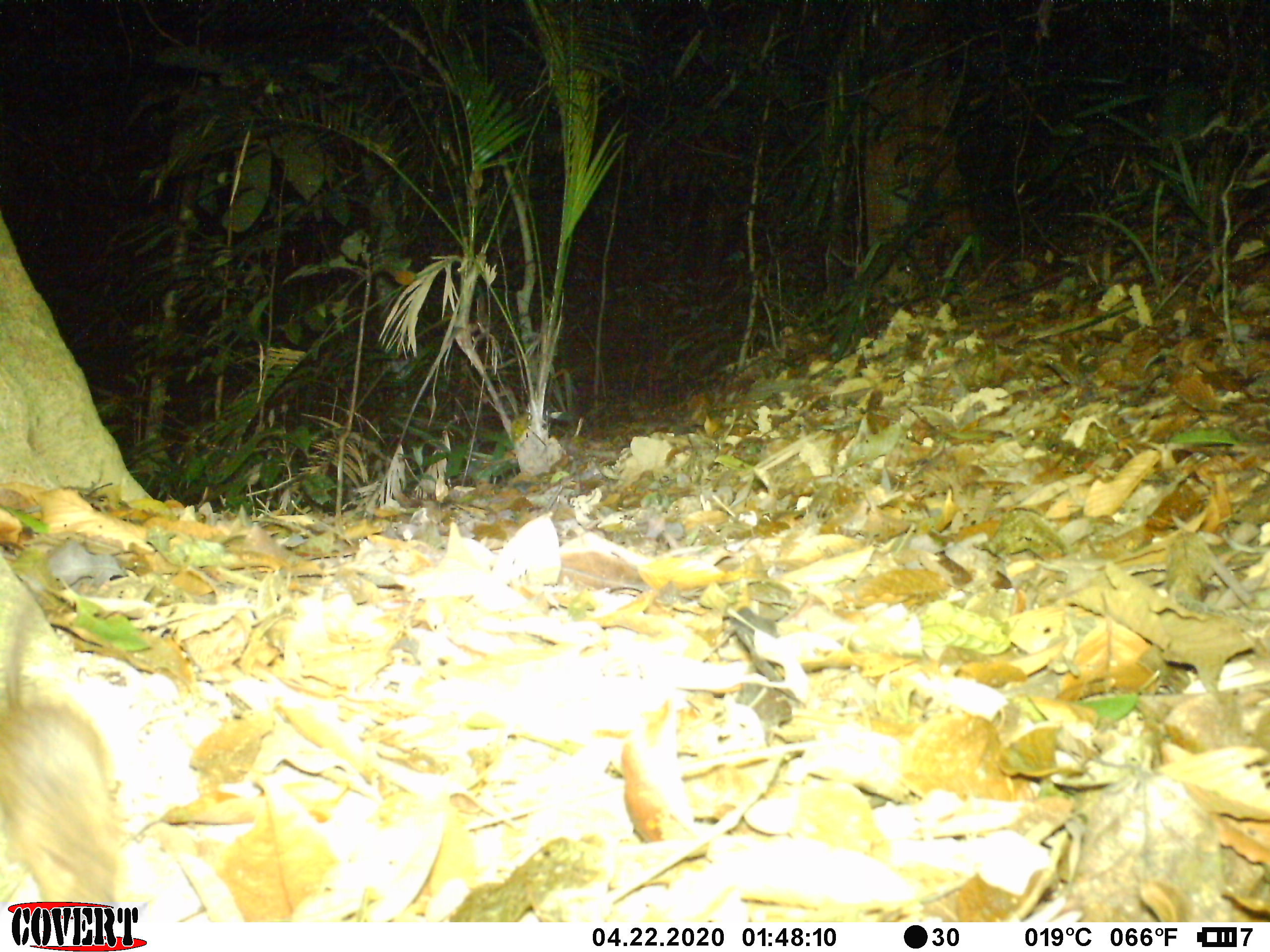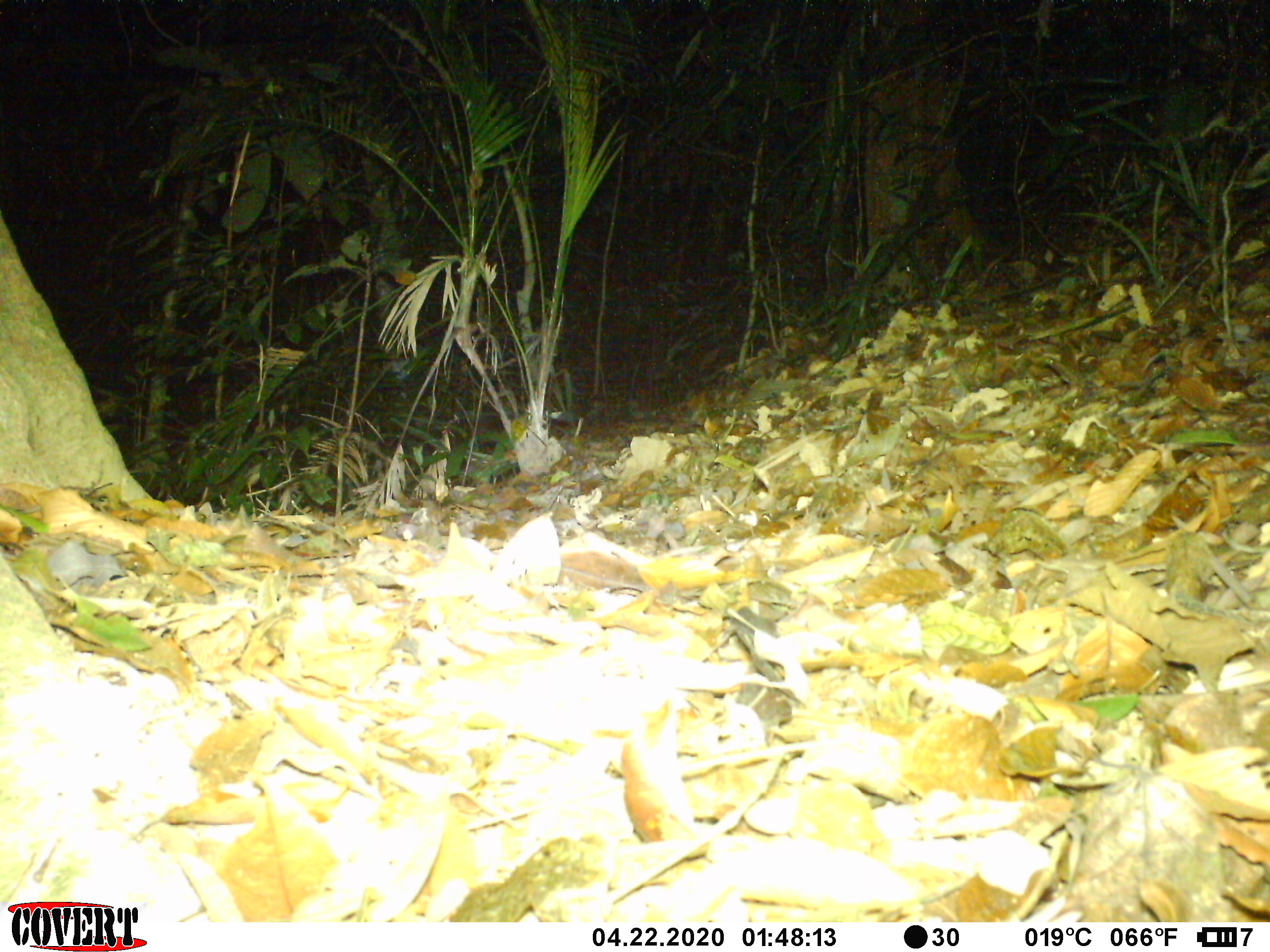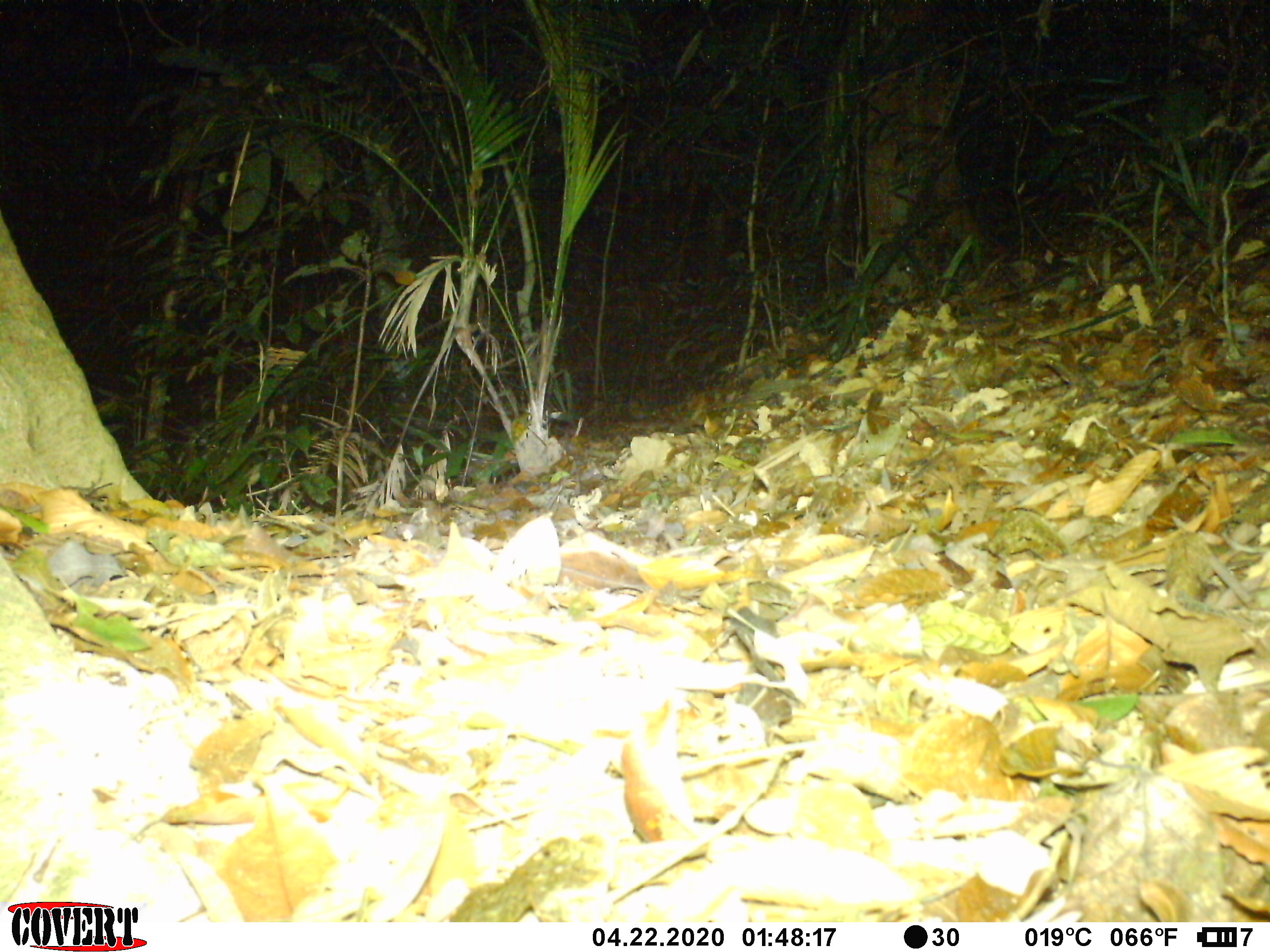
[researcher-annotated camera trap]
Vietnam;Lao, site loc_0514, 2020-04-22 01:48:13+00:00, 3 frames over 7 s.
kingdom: Animalia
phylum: Chordata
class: Mammalia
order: Rodentia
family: Muridae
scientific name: Muridae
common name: old-world mice and rats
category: unidentified murid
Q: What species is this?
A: Unidentified murid (old-world mice and rats) (Muridae).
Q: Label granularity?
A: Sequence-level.